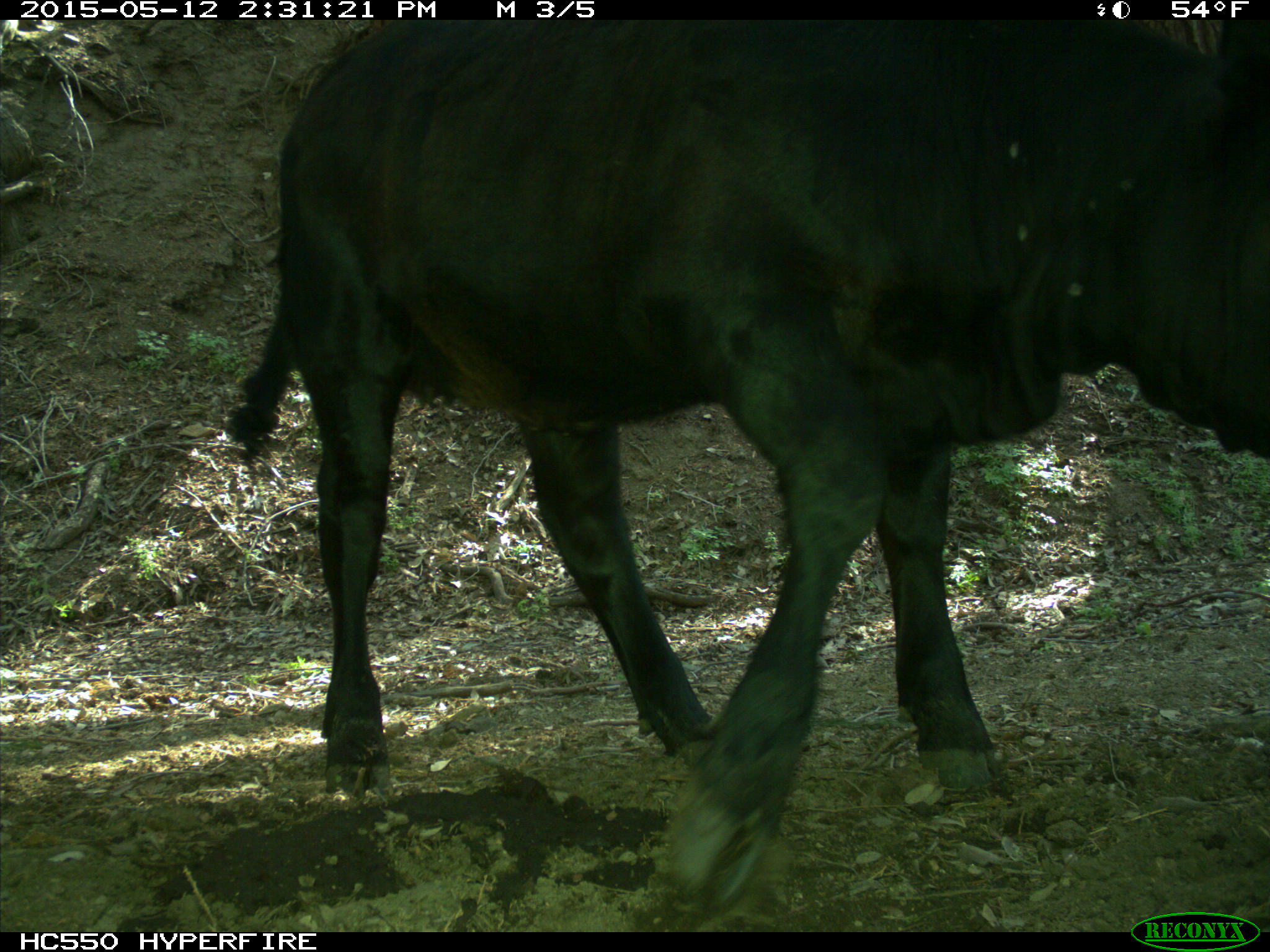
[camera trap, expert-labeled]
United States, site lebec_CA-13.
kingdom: Animalia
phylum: Chordata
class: Mammalia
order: Artiodactyla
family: Bovidae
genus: Bos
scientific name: Bos taurus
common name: domestic cow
Bos taurus (domestic cow).